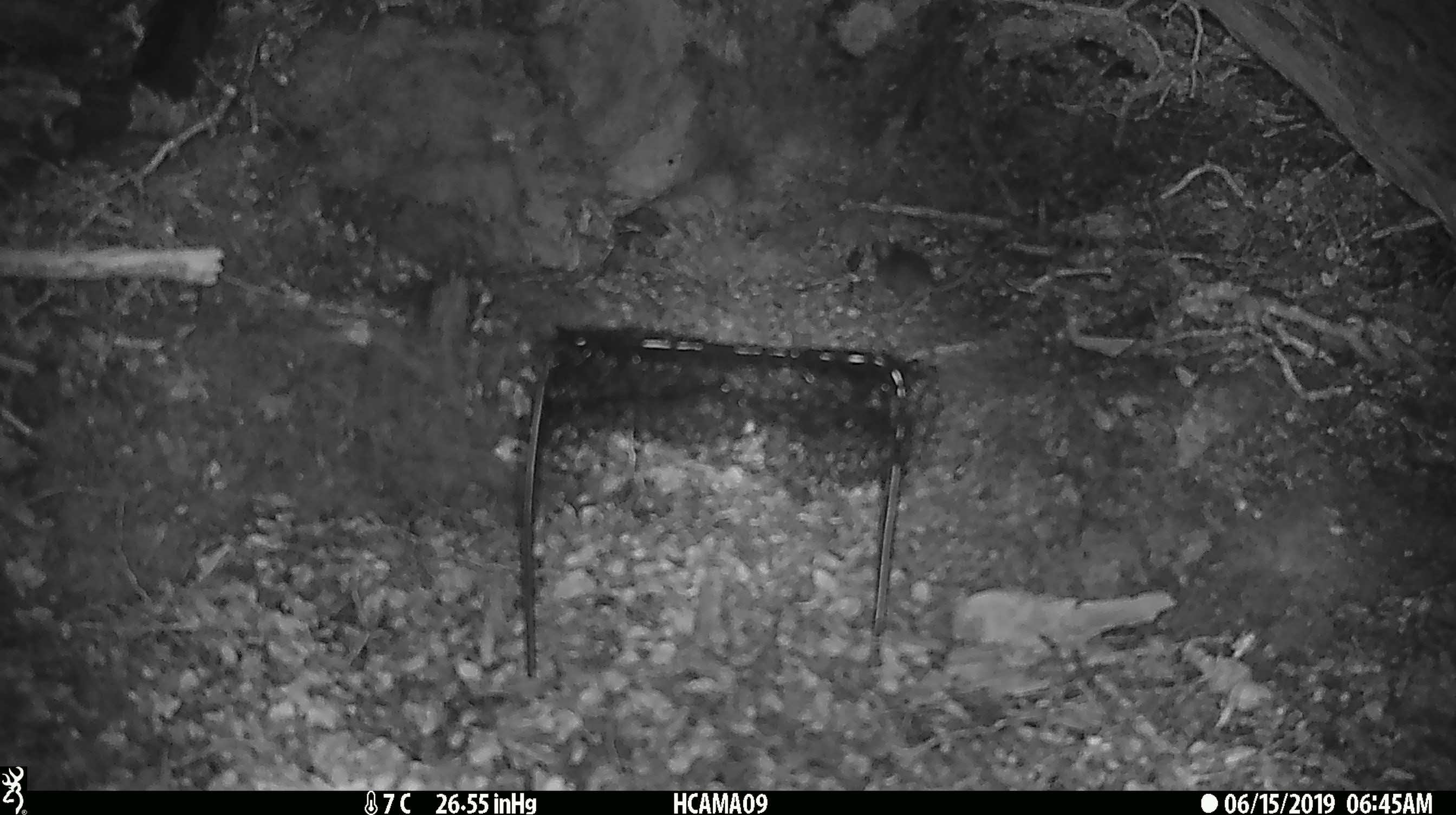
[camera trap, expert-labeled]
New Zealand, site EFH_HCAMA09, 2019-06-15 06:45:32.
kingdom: Animalia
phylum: Chordata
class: Mammalia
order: Rodentia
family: Muridae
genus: Mus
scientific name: Mus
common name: mouse